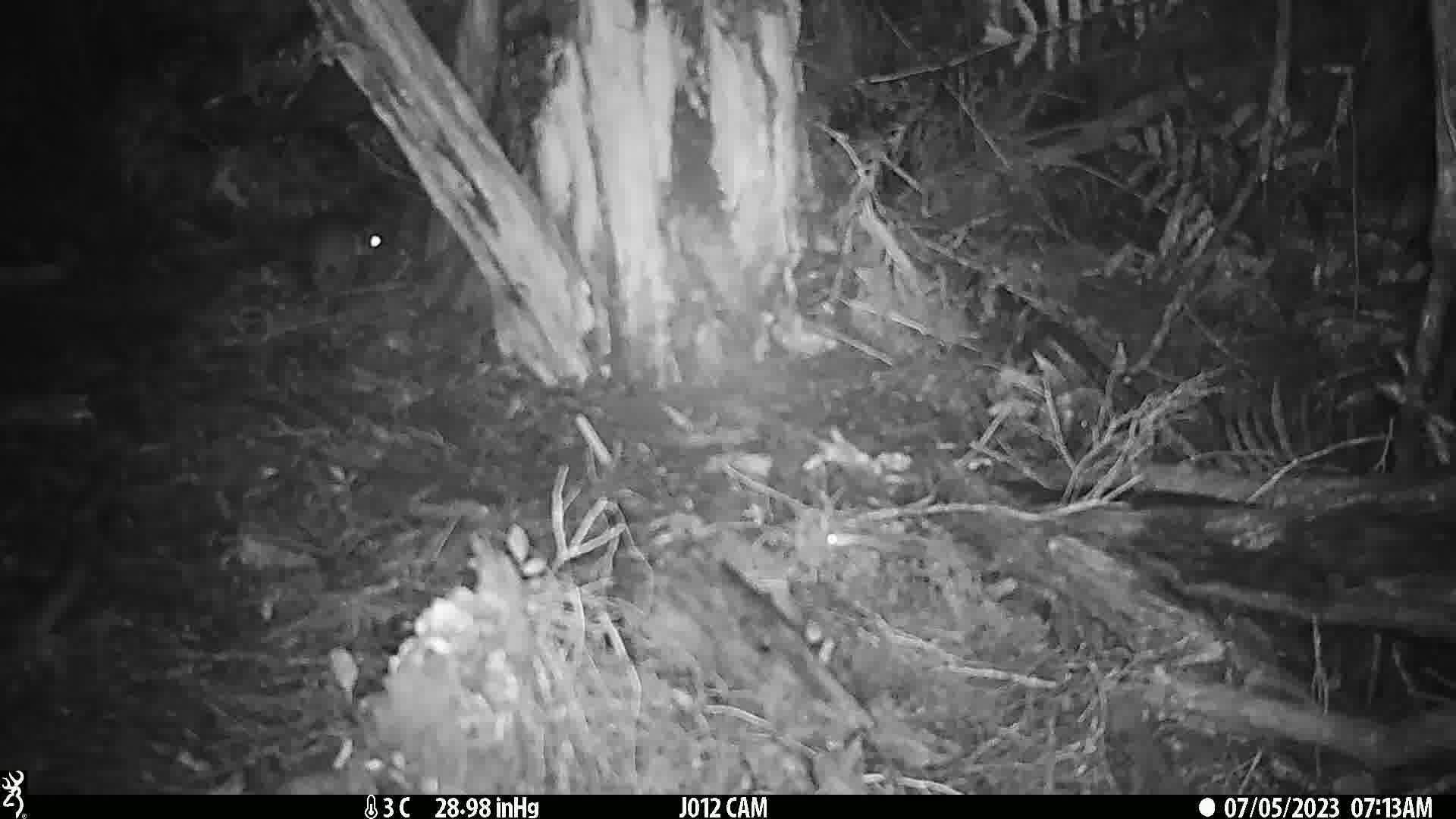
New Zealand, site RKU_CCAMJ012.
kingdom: Animalia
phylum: Chordata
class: Mammalia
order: Rodentia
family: Muridae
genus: Rattus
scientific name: Rattus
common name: rat